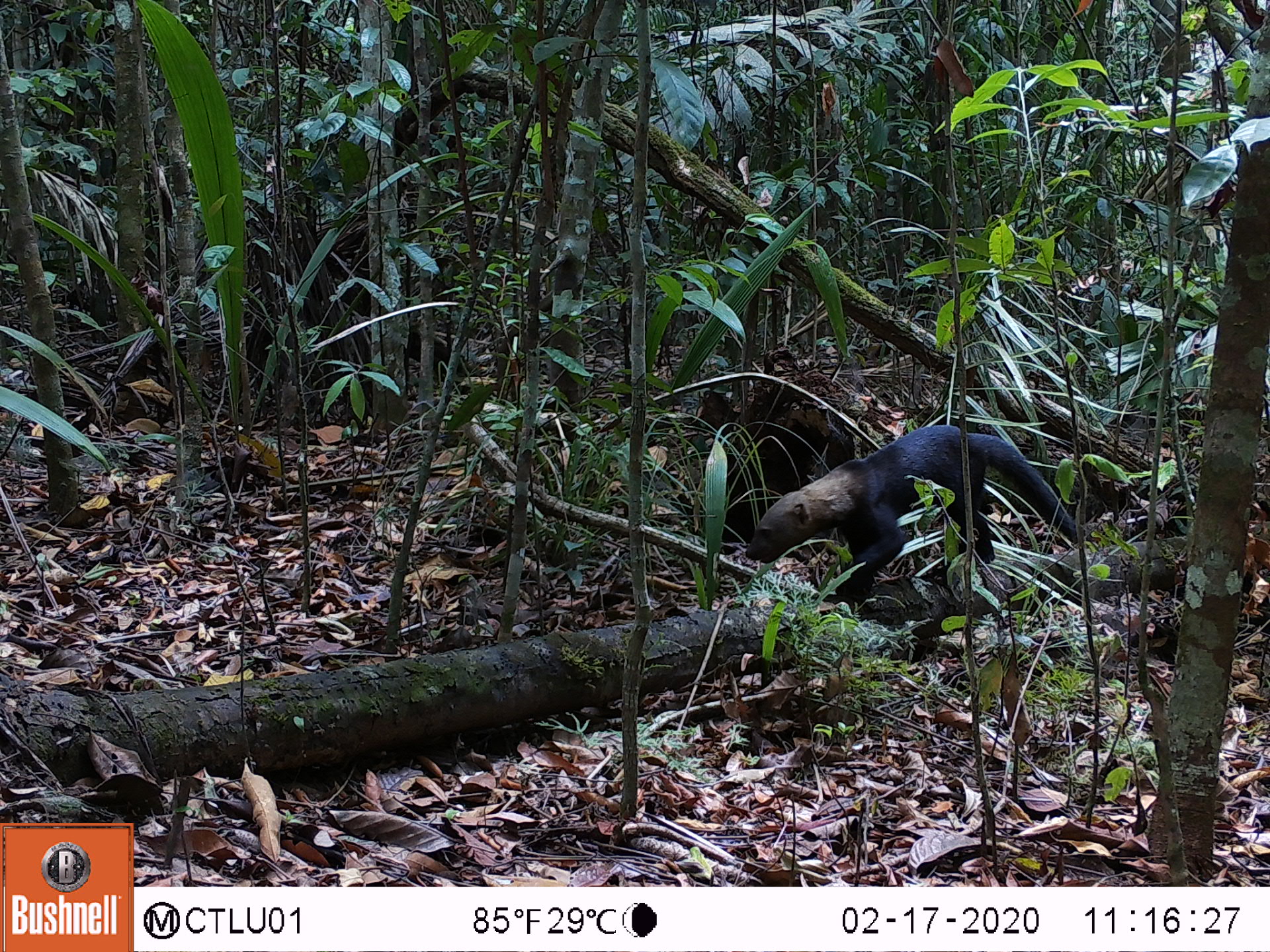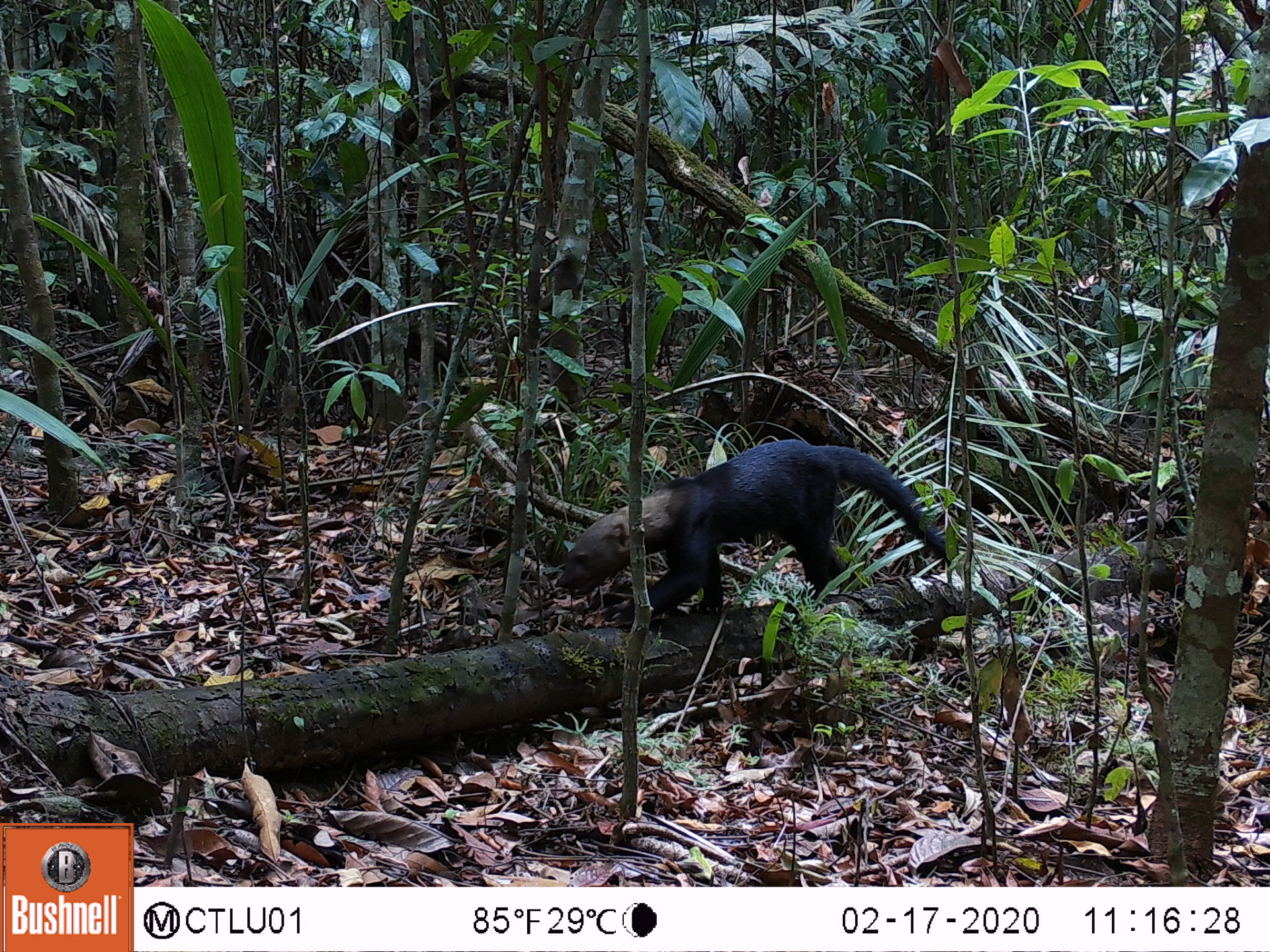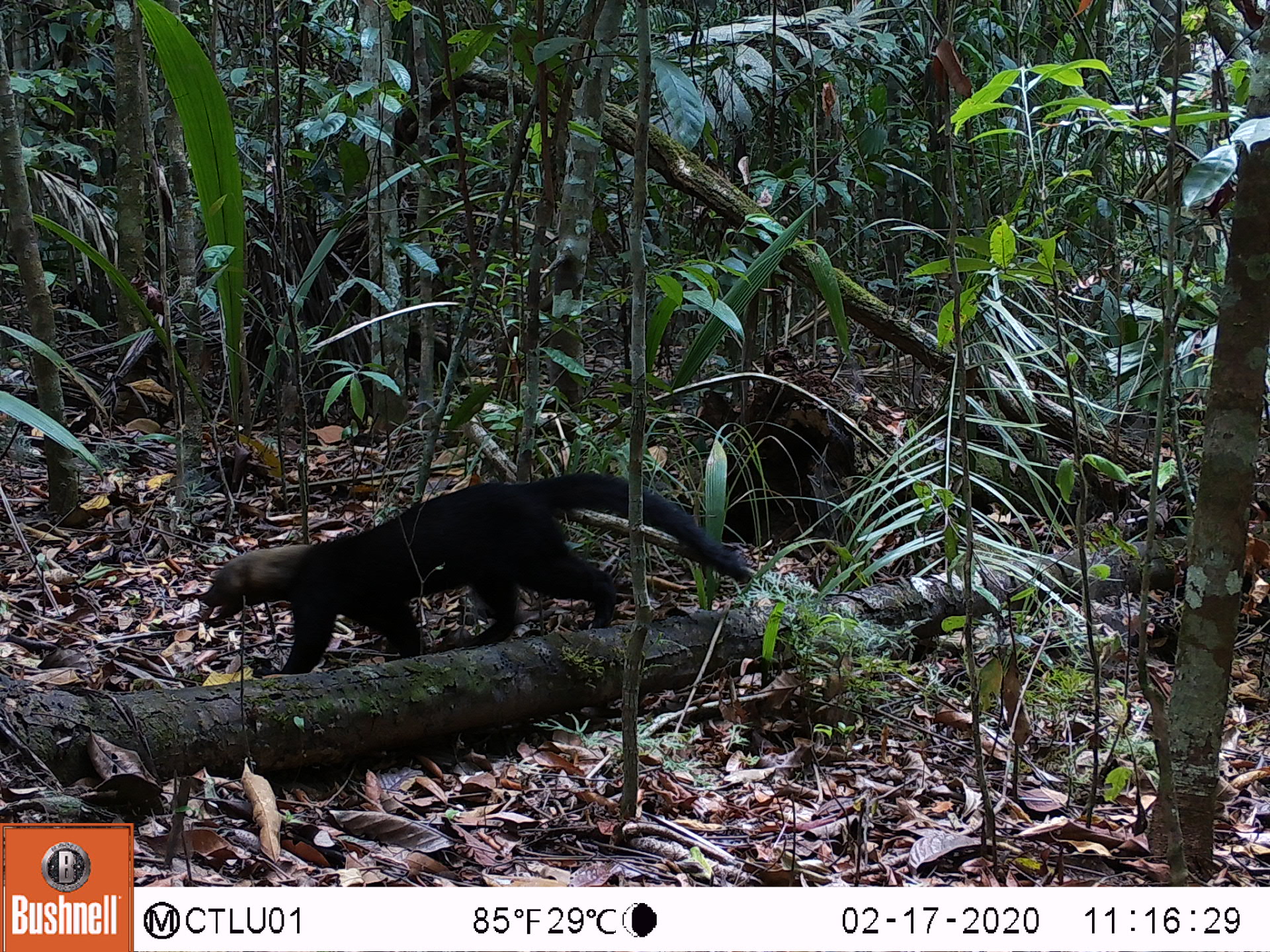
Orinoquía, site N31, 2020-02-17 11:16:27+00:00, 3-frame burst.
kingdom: Animalia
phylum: Chordata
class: Mammalia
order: Carnivora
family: Mustelidae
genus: Eira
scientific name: Eira barbara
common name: tayra